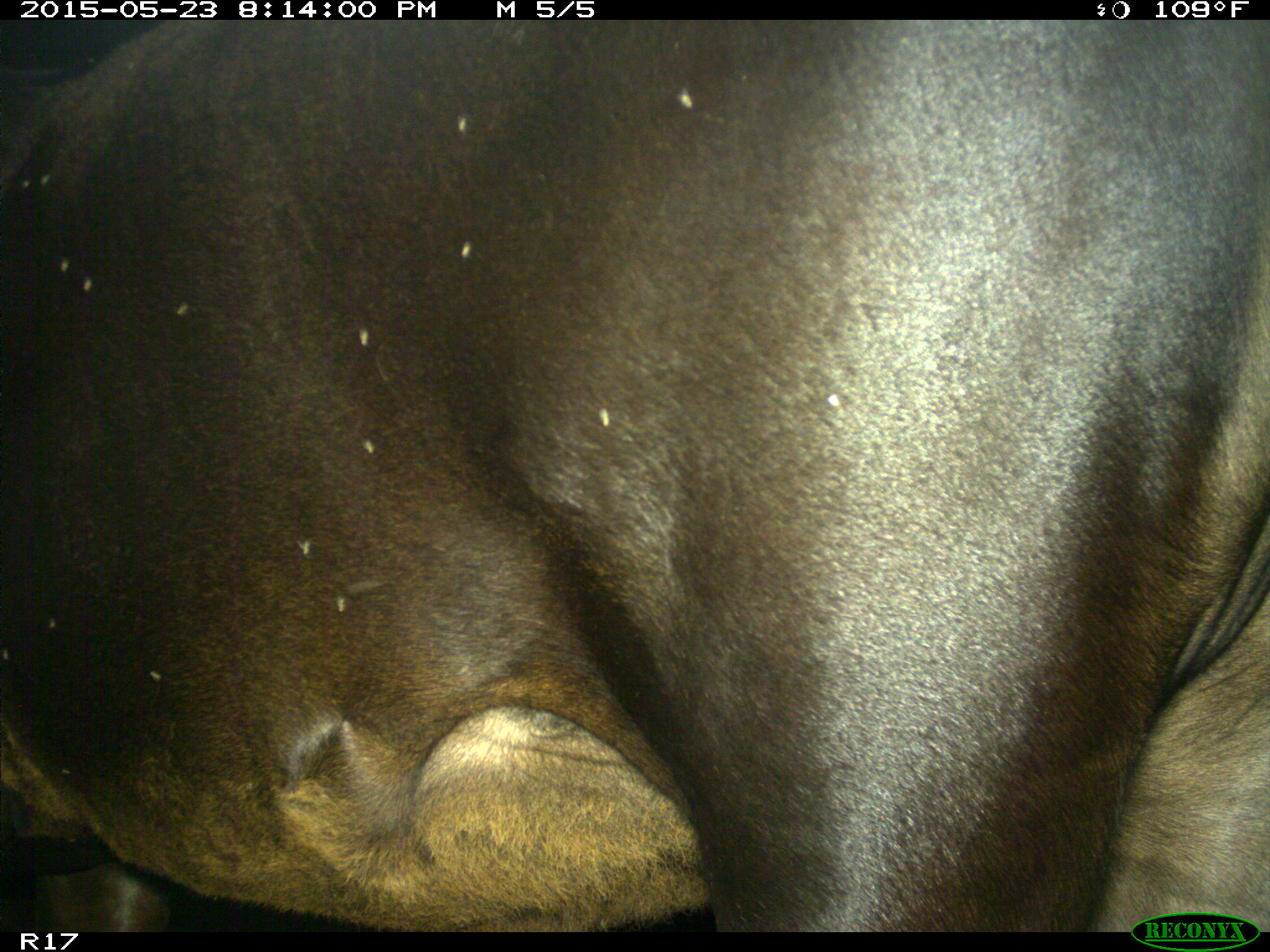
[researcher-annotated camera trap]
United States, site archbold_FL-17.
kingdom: Animalia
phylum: Chordata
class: Mammalia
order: Artiodactyla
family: Bovidae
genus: Bos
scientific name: Bos taurus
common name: domestic cow